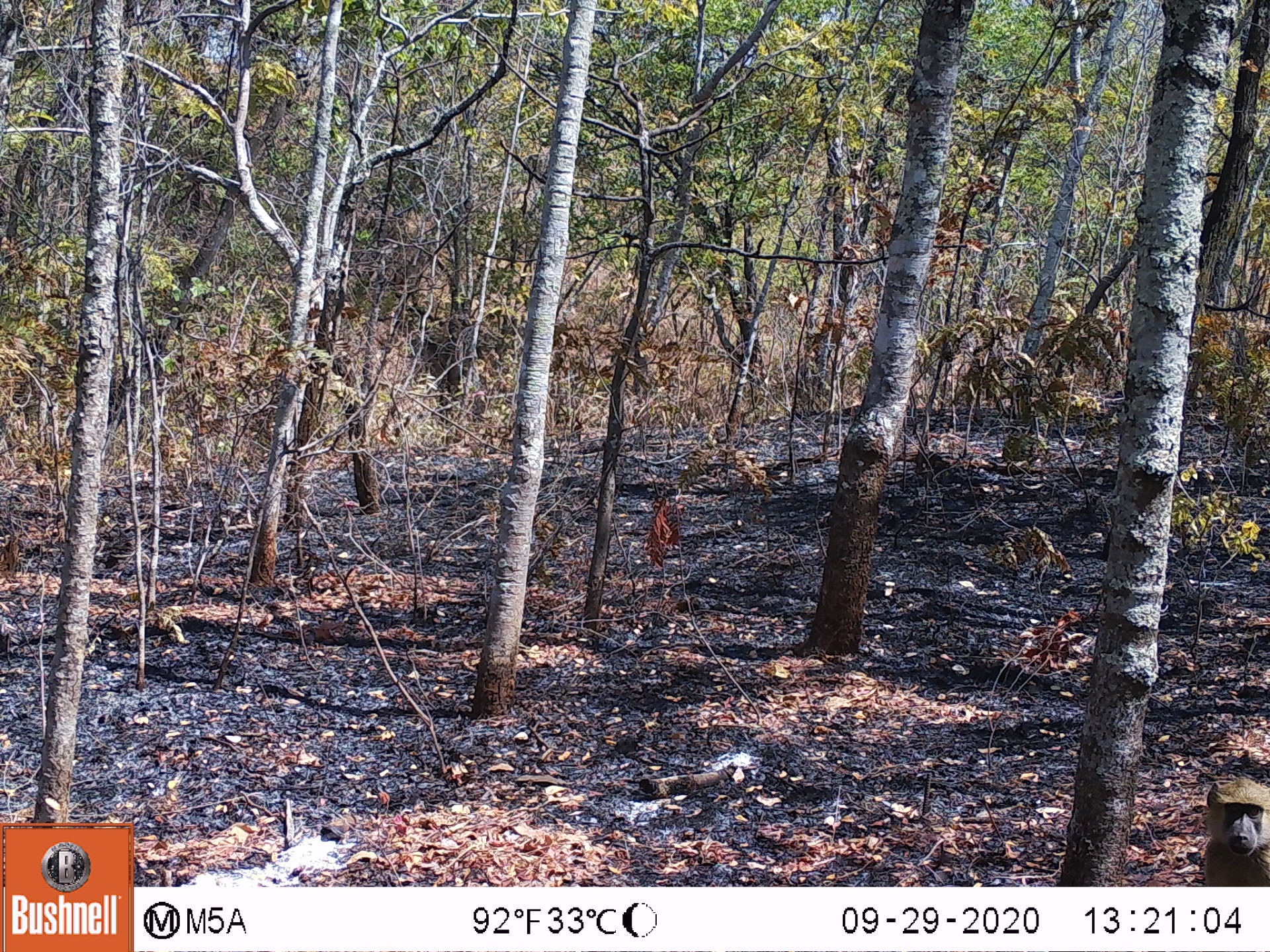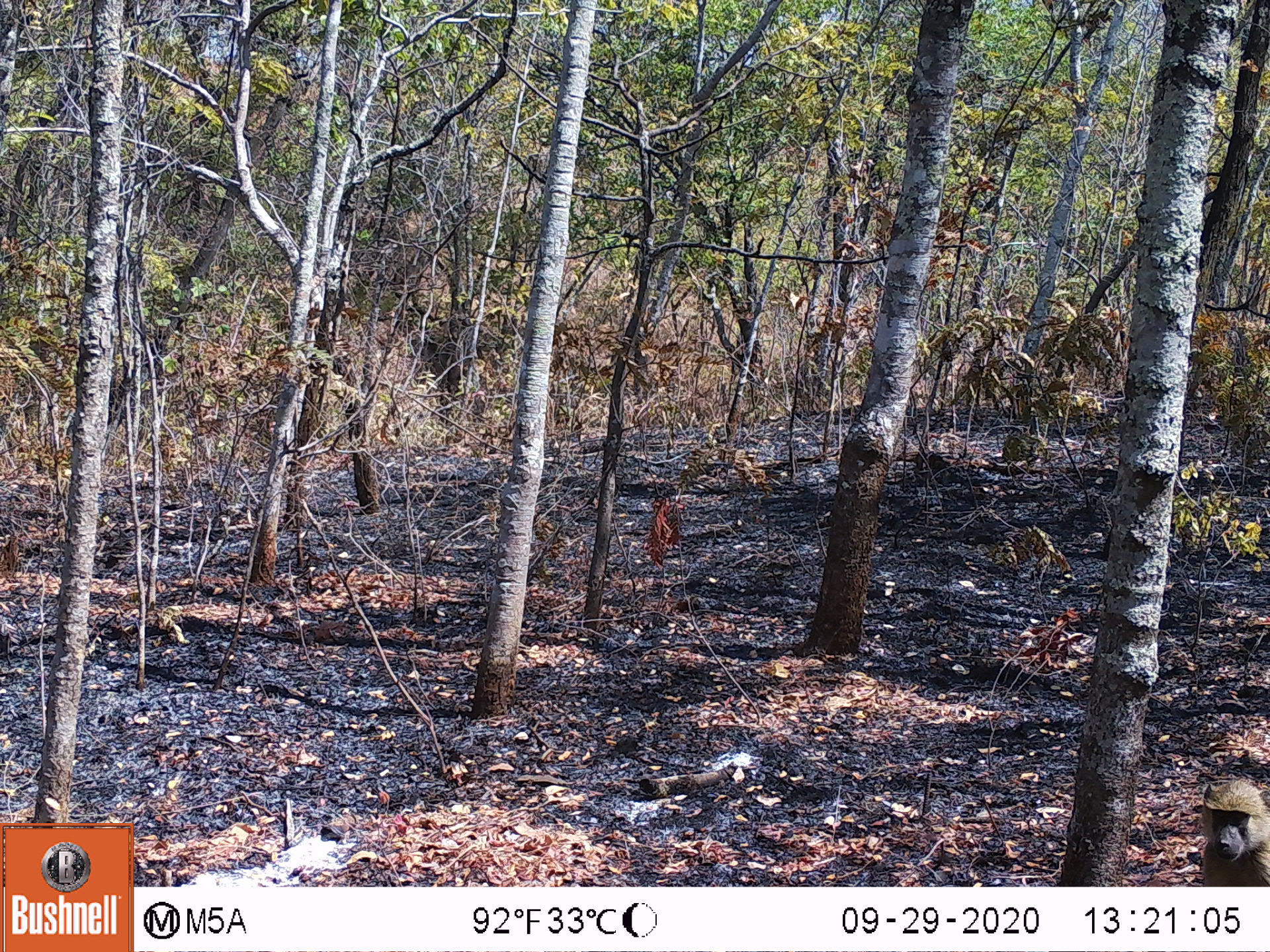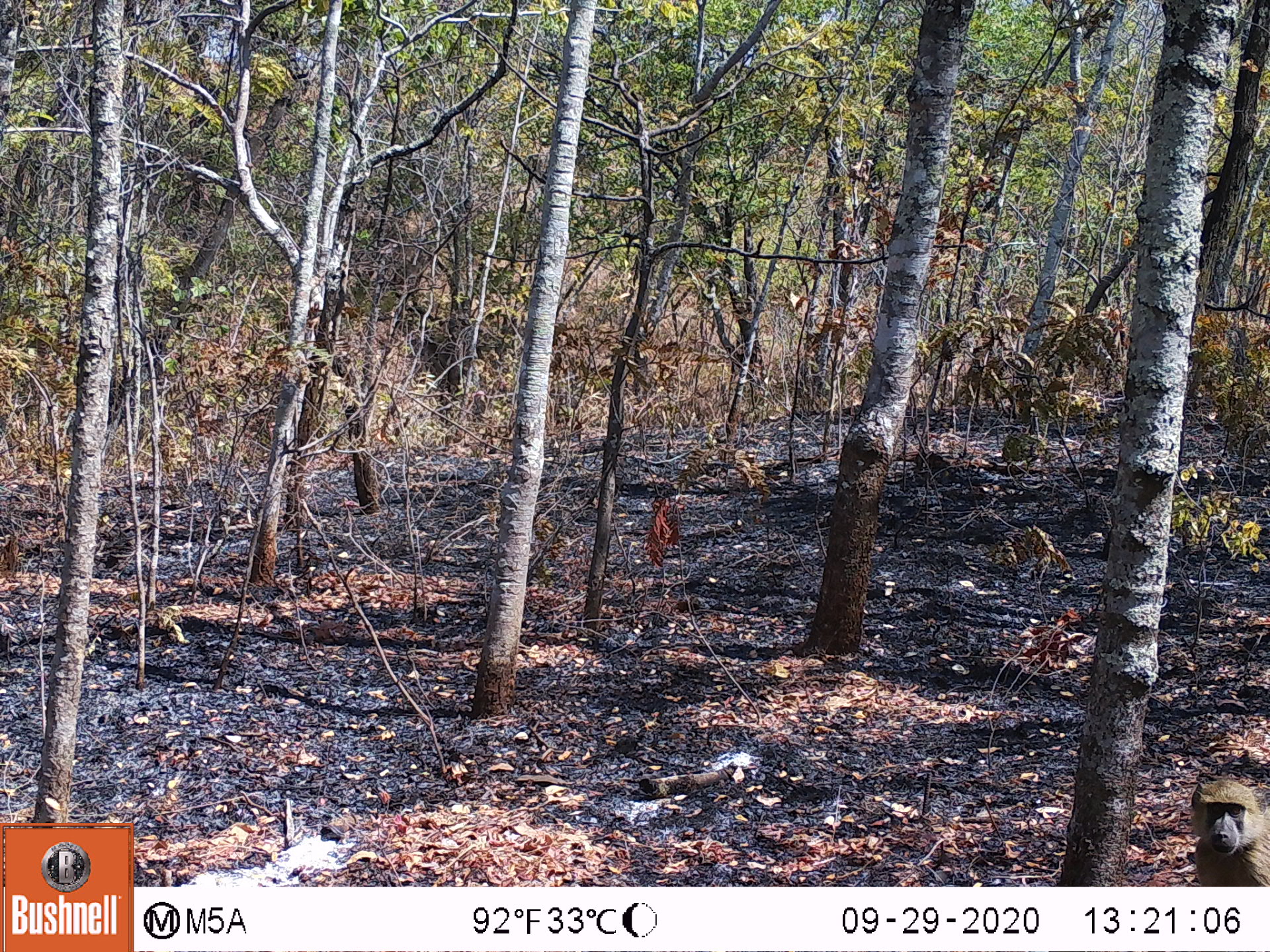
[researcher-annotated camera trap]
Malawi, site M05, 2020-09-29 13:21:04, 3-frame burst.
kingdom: Animalia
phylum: Chordata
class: Mammalia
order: Primates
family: Cercopithecidae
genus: Papio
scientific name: Papio cynocephalus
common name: yellow baboon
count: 1